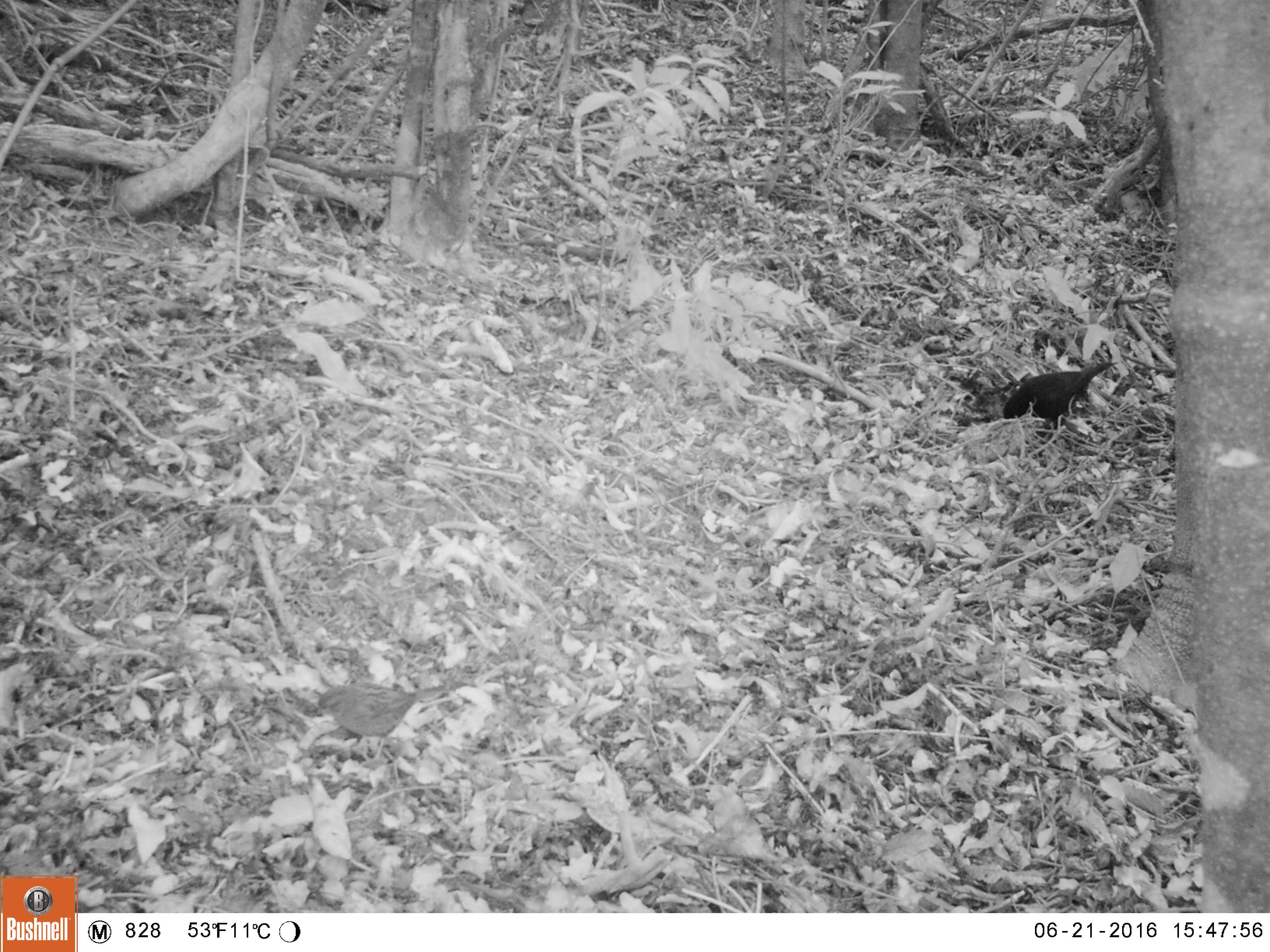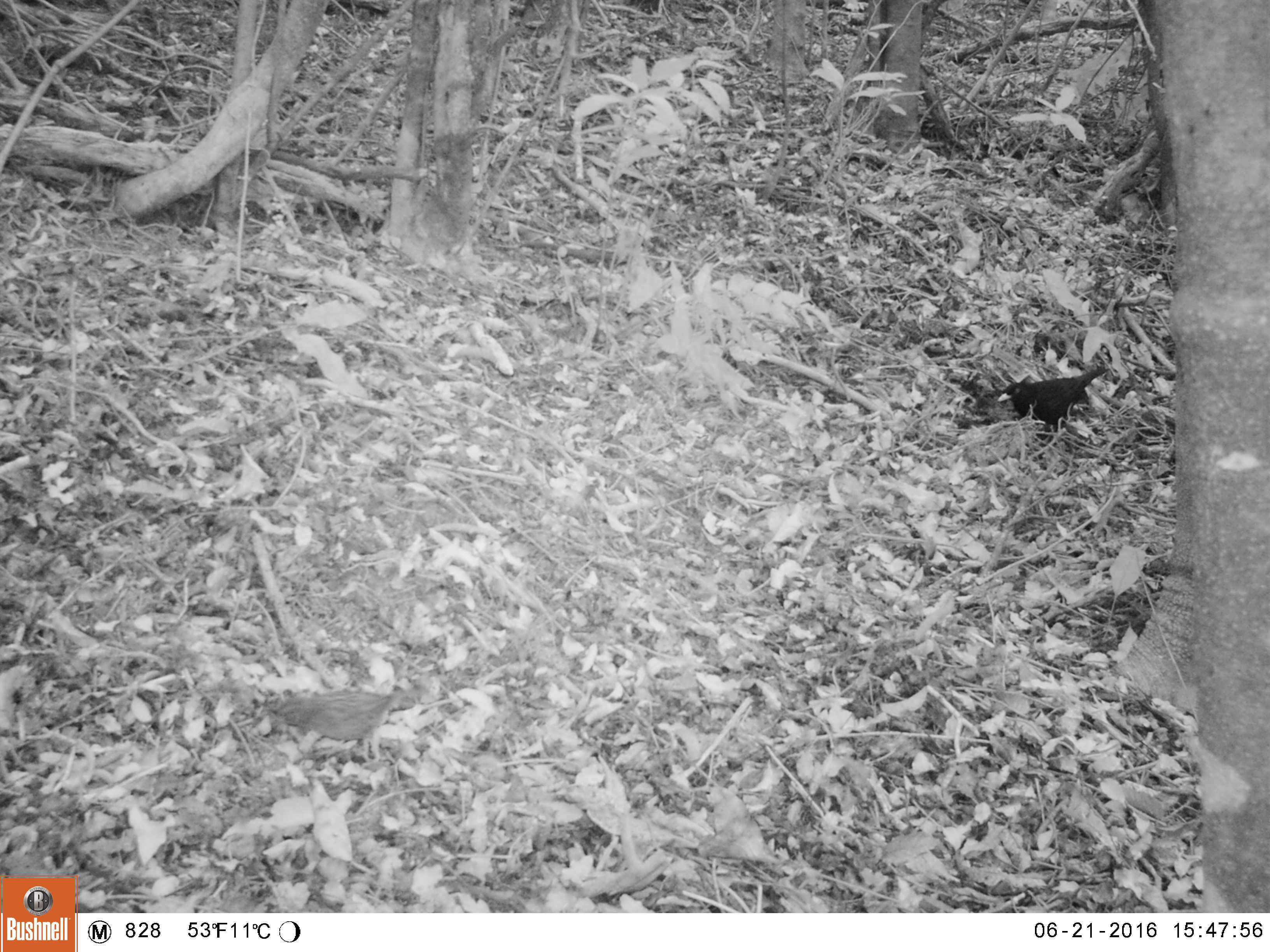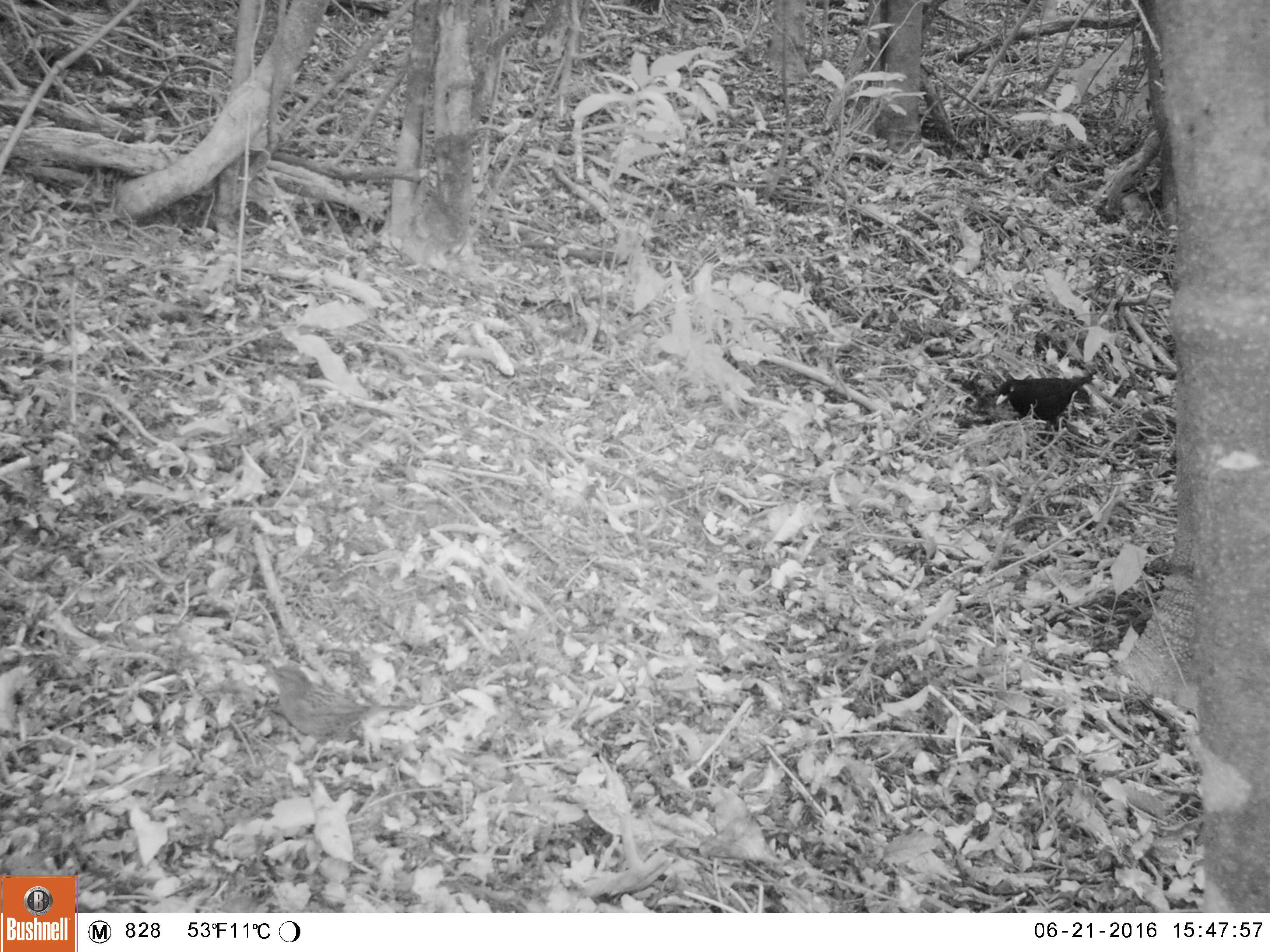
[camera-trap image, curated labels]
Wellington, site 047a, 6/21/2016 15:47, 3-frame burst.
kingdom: Animalia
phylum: Chordata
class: Aves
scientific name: Aves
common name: bird